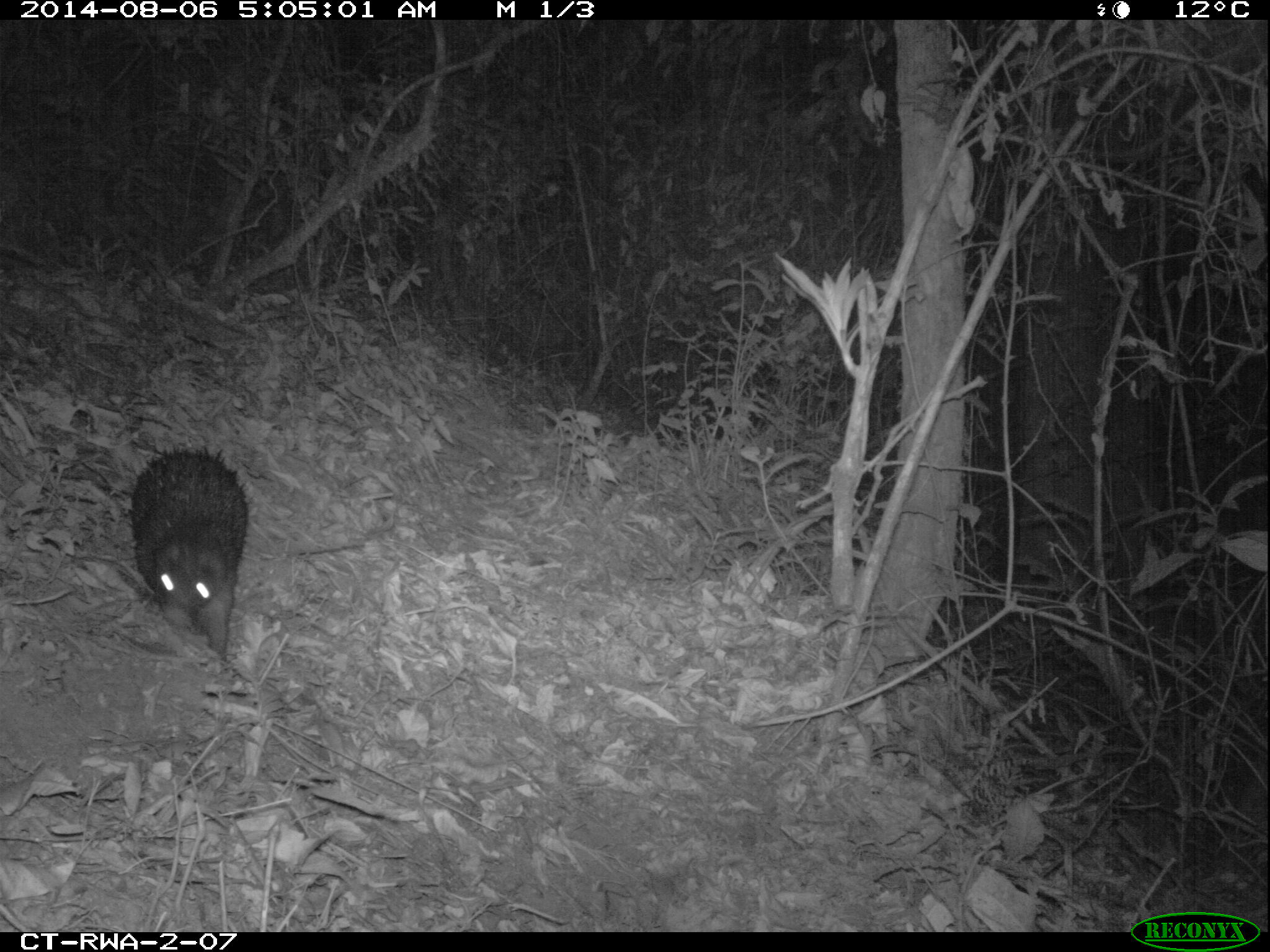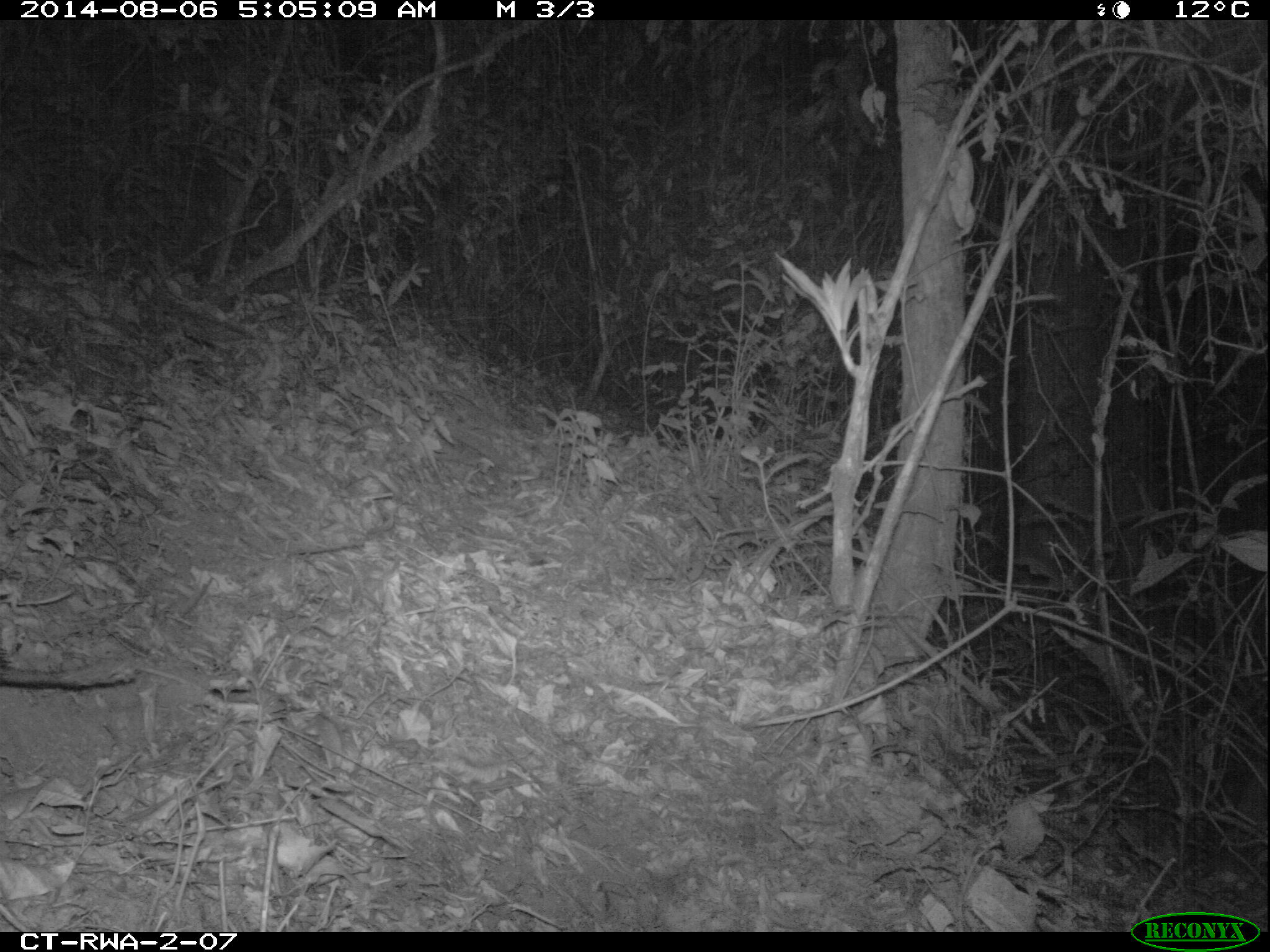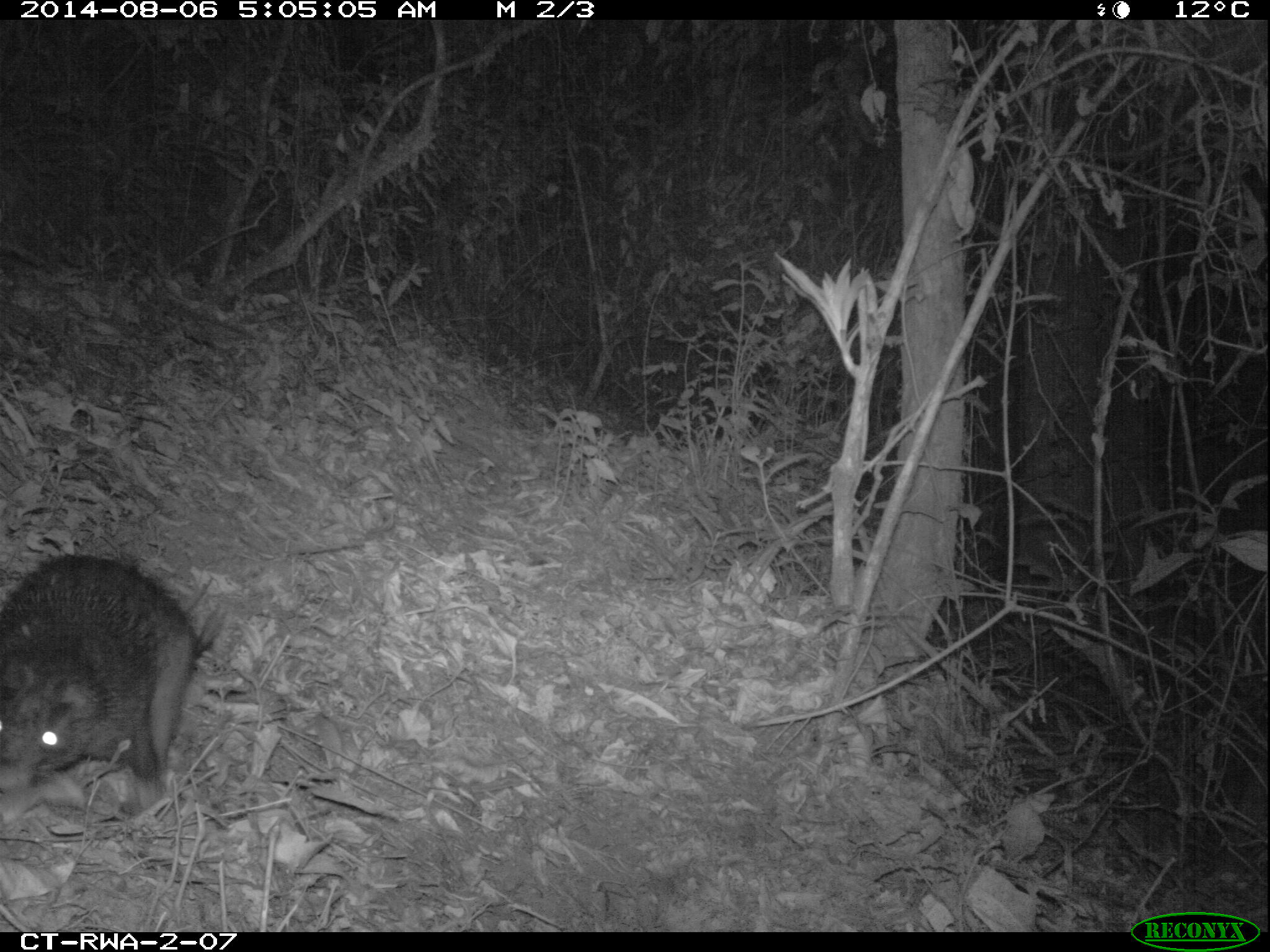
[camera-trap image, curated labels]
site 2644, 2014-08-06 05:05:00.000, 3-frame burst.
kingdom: Animalia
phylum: Chordata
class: Mammalia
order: Rodentia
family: Hystricidae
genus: Atherurus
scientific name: Atherurus africanus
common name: african brush-tailed porcupine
Atherurus africanus (african brush-tailed porcupine), count 1.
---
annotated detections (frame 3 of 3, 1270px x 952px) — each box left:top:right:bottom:
atherurus africanus: 0:546:232:800